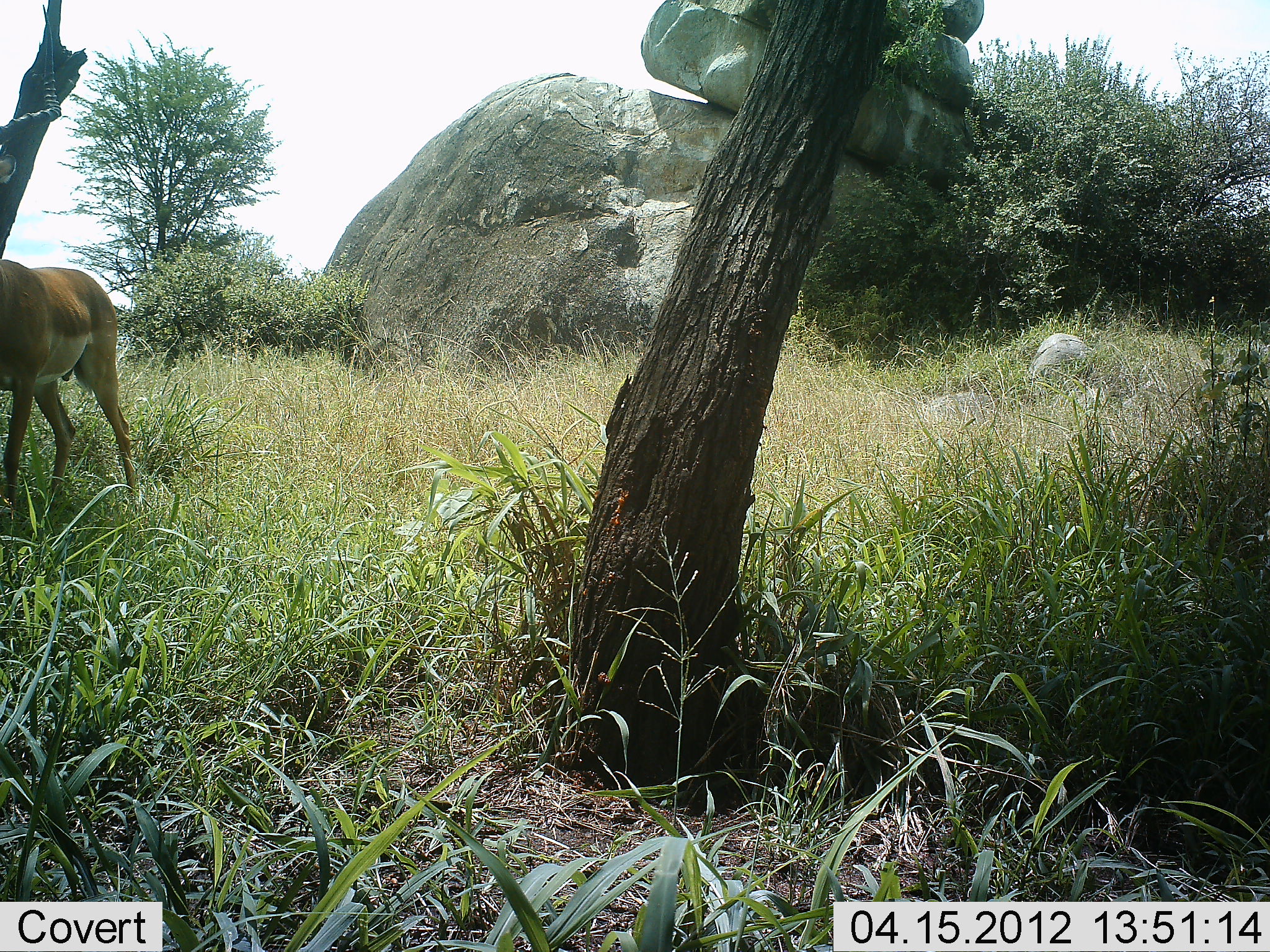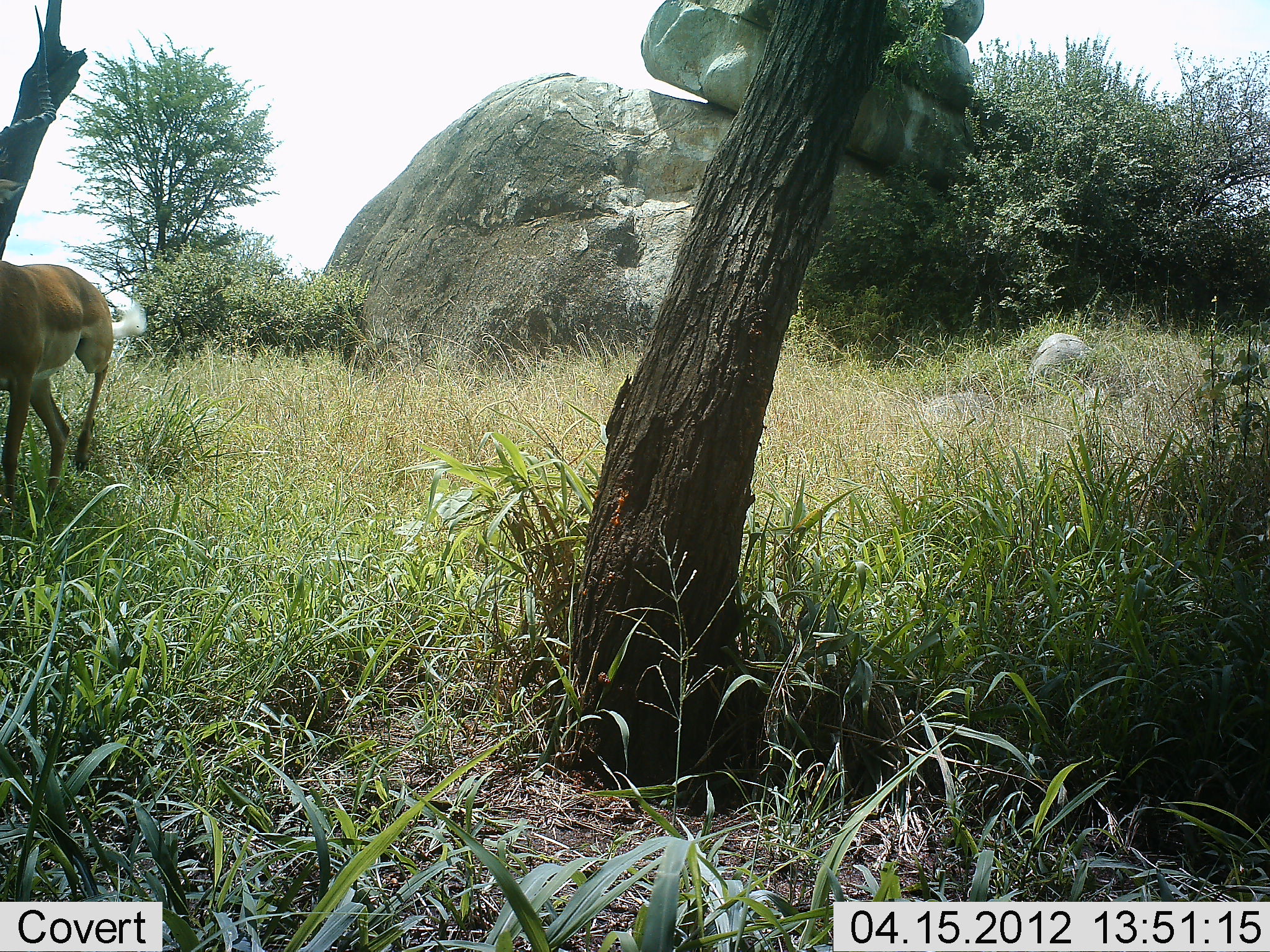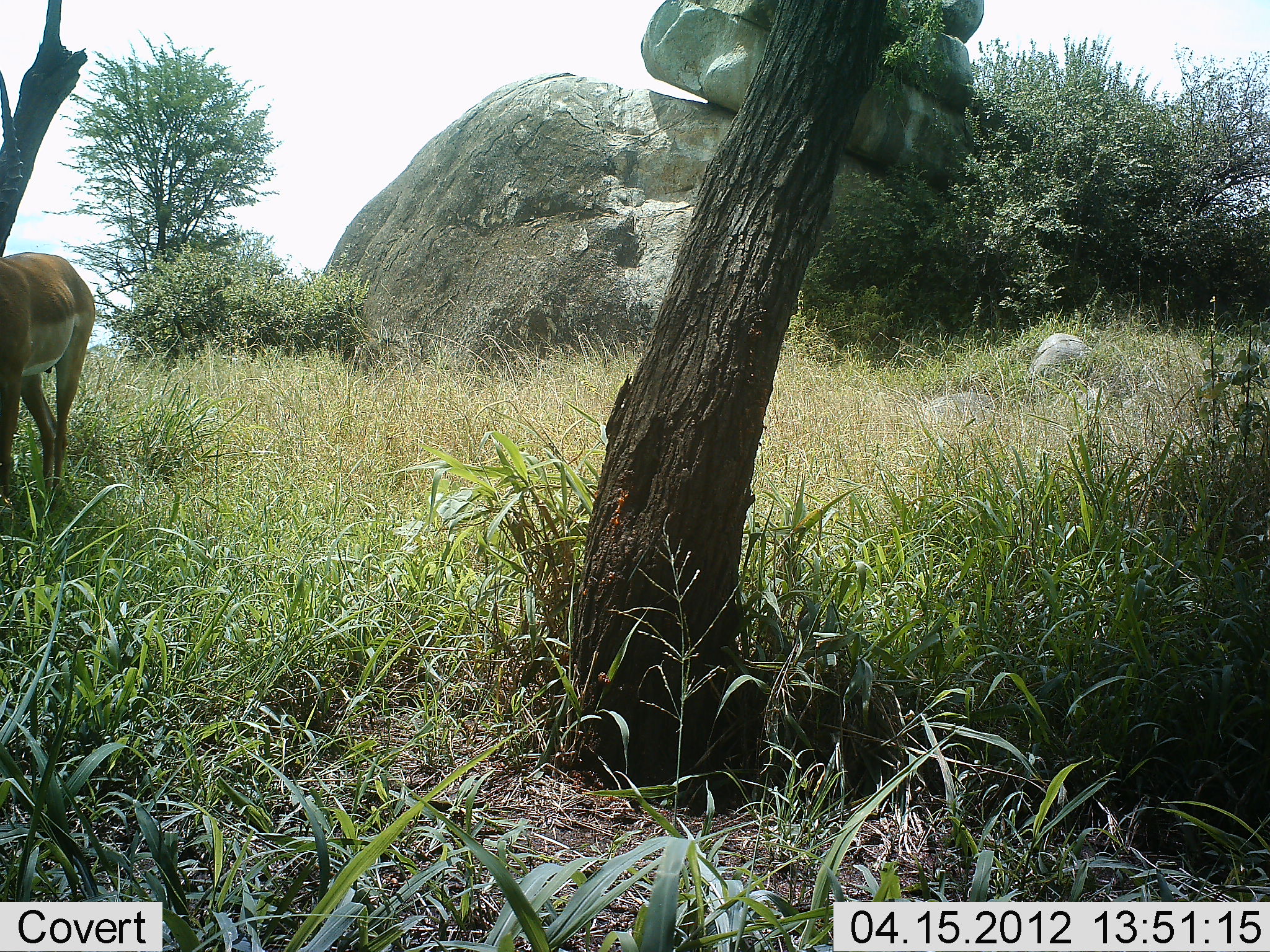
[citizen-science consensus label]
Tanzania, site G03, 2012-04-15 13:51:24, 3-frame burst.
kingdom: Animalia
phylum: Chordata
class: Mammalia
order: Artiodactyla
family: Bovidae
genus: Aepyceros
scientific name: Aepyceros melampus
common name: impala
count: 1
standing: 54%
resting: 0%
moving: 54%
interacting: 0%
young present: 0%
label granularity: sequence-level